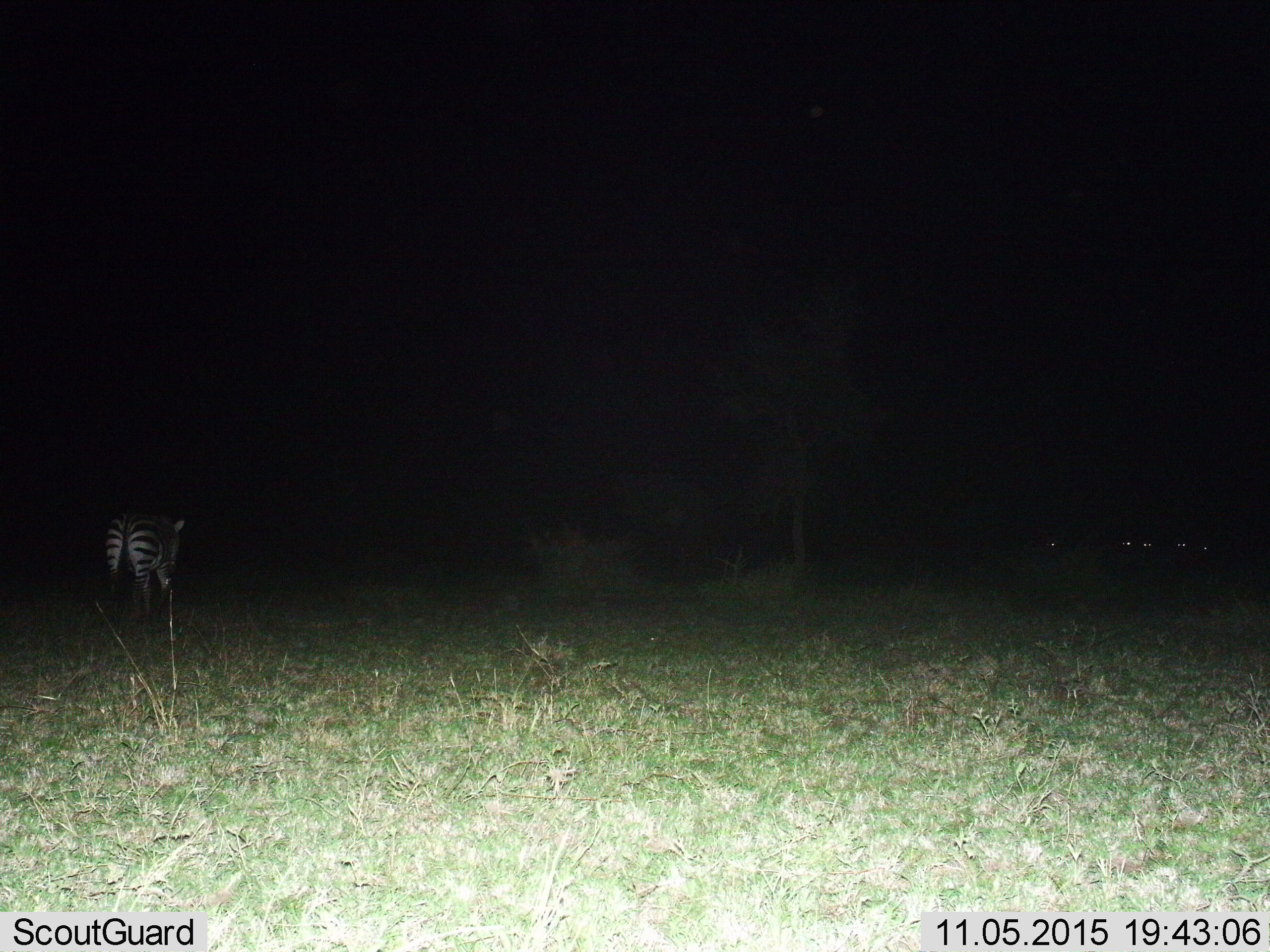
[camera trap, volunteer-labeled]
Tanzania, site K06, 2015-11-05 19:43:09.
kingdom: Animalia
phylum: Chordata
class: Mammalia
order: Perissodactyla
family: Equidae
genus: Equus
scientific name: Equus quagga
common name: plains zebra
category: zebra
Zebra (plains zebra) (Equus quagga), count 1. Behavior (volunteer vote fractions): standing 60%, resting 0%, moving 50%, interacting 0%. Young present (vote fraction): 0%. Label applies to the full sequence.